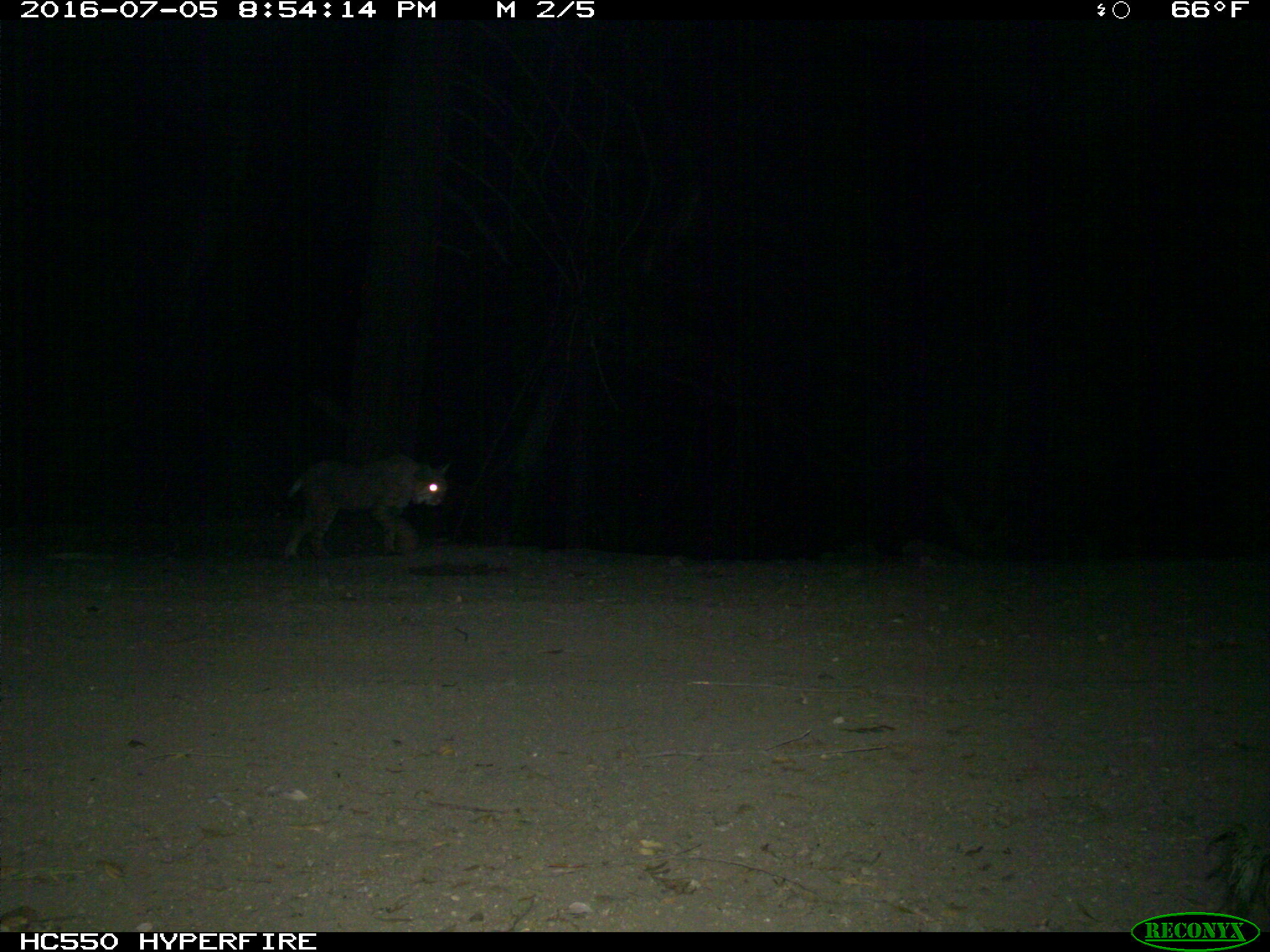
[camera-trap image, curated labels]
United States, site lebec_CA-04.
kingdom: Animalia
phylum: Chordata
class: Mammalia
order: Carnivora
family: Felidae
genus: Lynx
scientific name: Lynx rufus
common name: bobcat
Lynx rufus (bobcat).